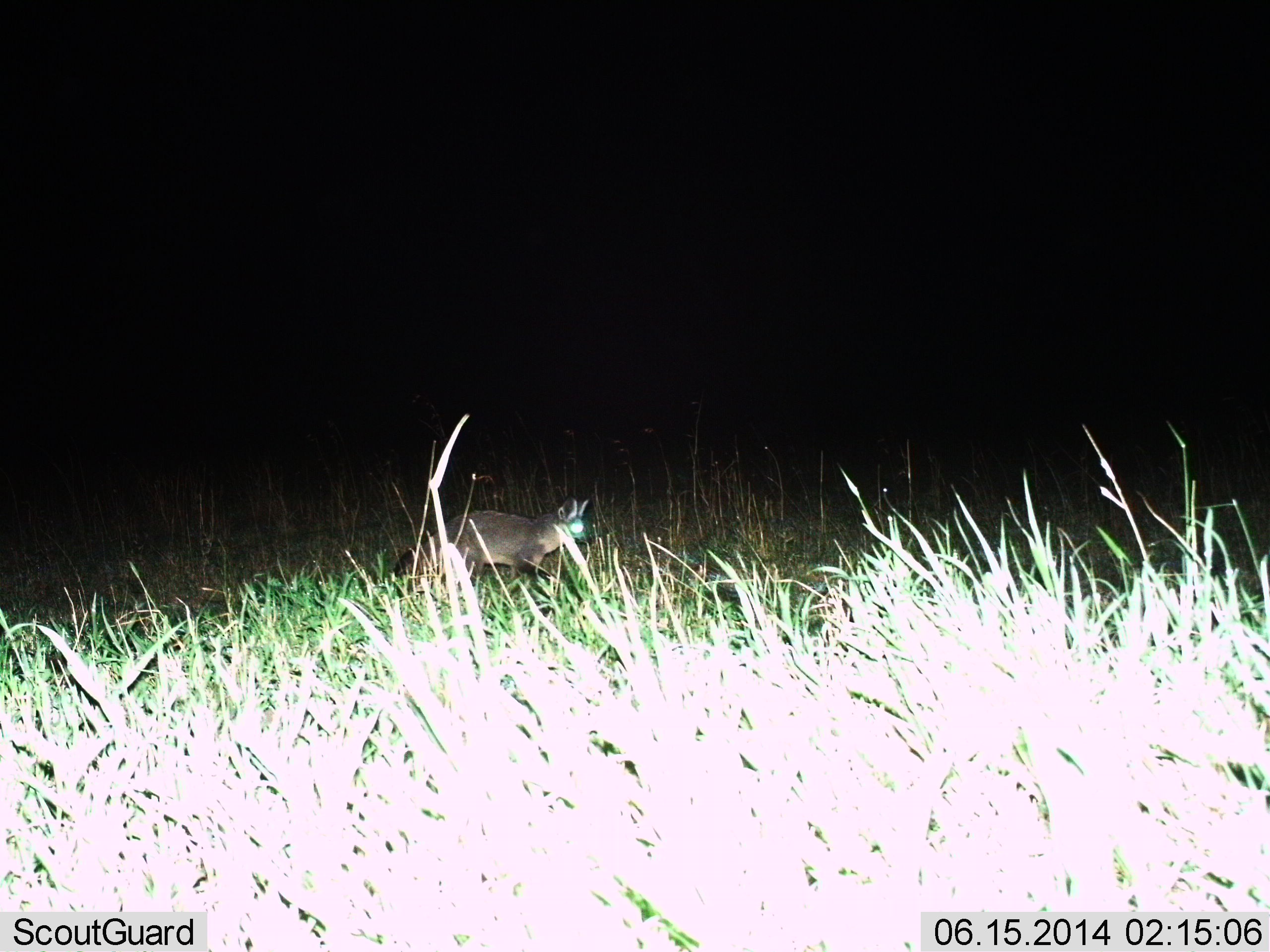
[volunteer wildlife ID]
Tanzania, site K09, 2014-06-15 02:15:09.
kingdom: Animalia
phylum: Chordata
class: Mammalia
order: Carnivora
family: Canidae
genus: Otocyon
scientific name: Otocyon megalotis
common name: bat-eared fox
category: batearedfox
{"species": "batearedfox (bat-eared fox) (Otocyon megalotis)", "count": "1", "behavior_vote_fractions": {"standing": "30%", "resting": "0%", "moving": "80%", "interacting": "0%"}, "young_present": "0%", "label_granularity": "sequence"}